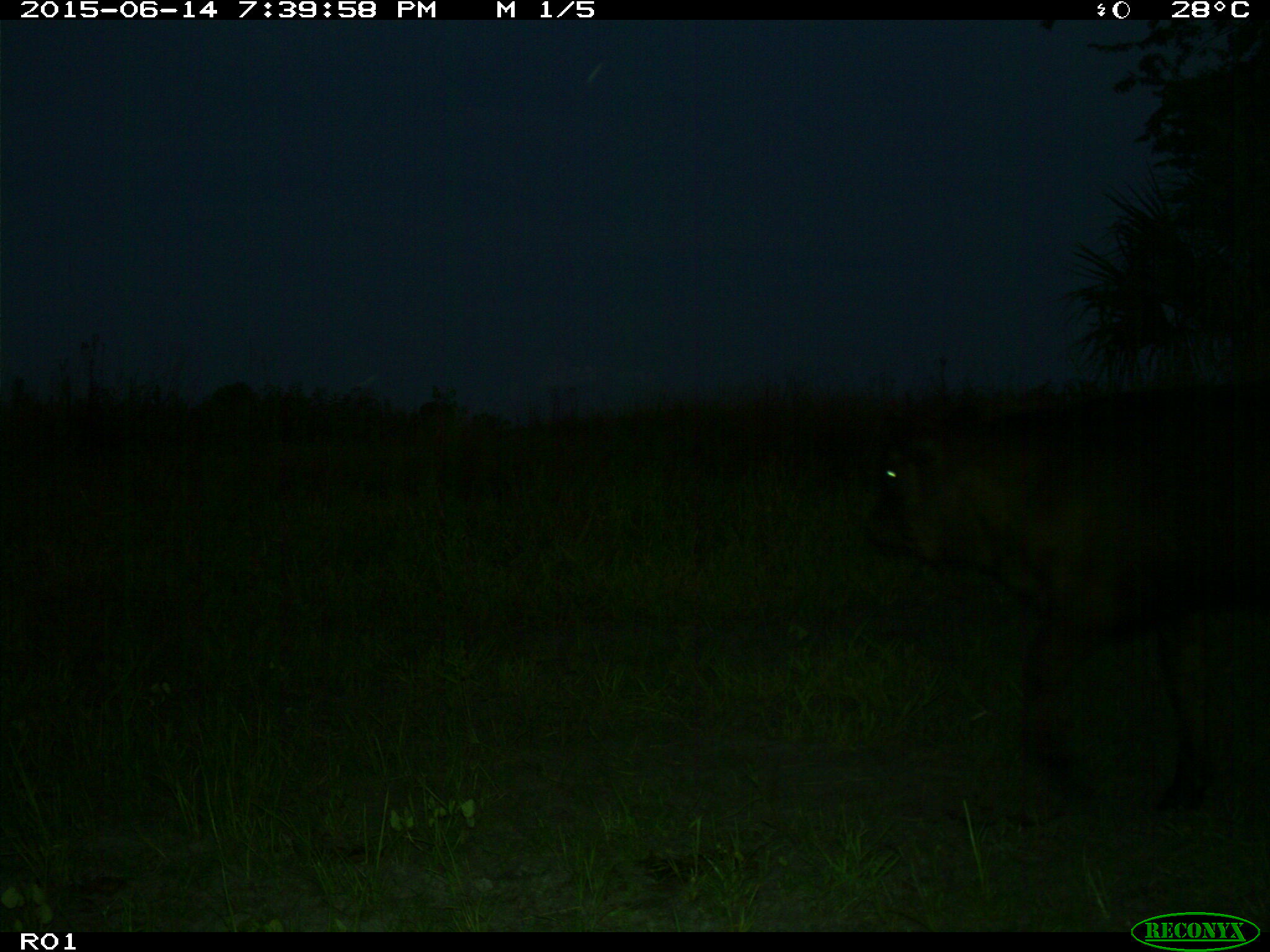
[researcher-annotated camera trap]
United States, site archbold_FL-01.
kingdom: Animalia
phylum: Chordata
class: Mammalia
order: Artiodactyla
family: Bovidae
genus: Bos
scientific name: Bos taurus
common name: domestic cow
Bos taurus (domestic cow).